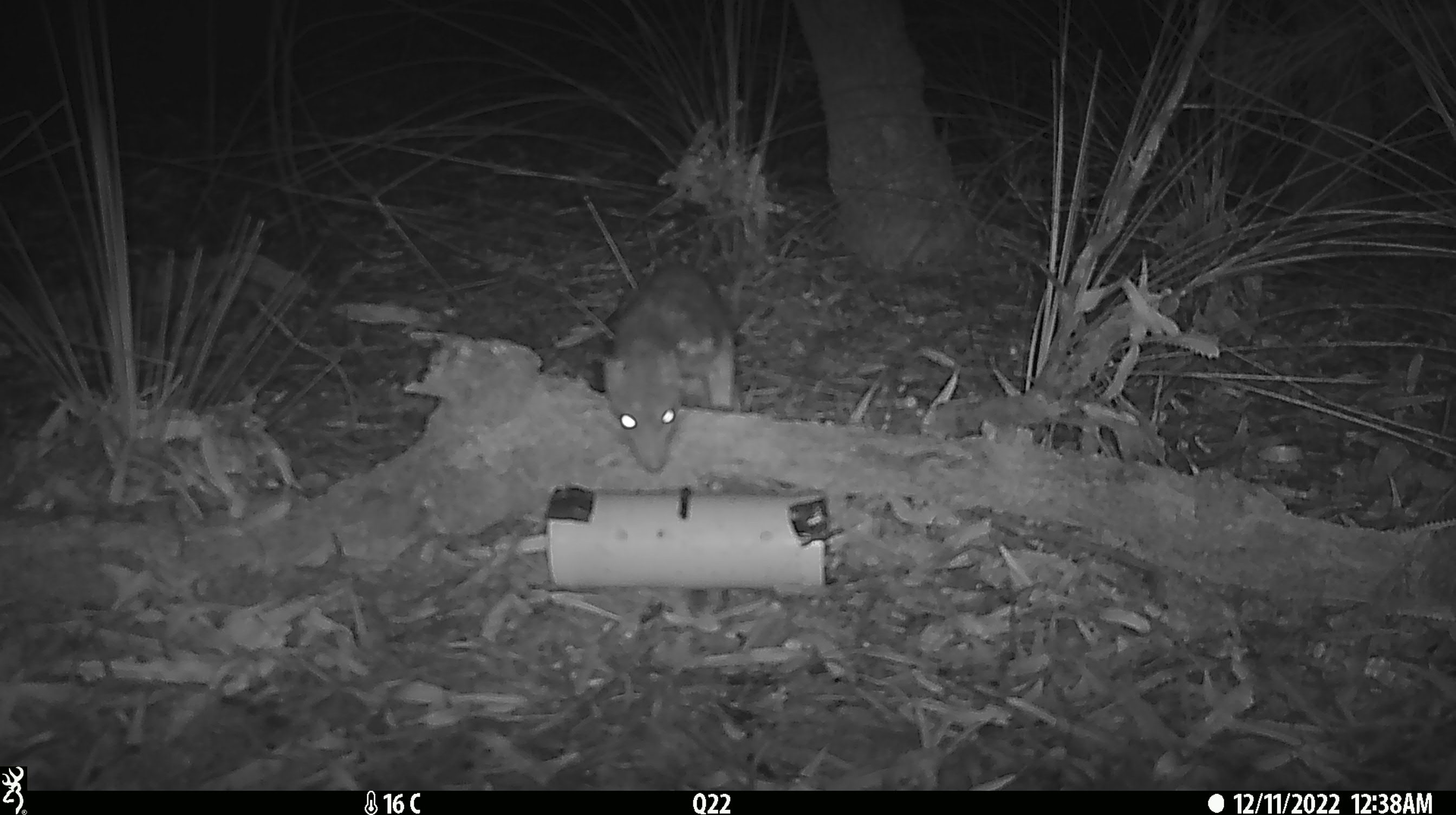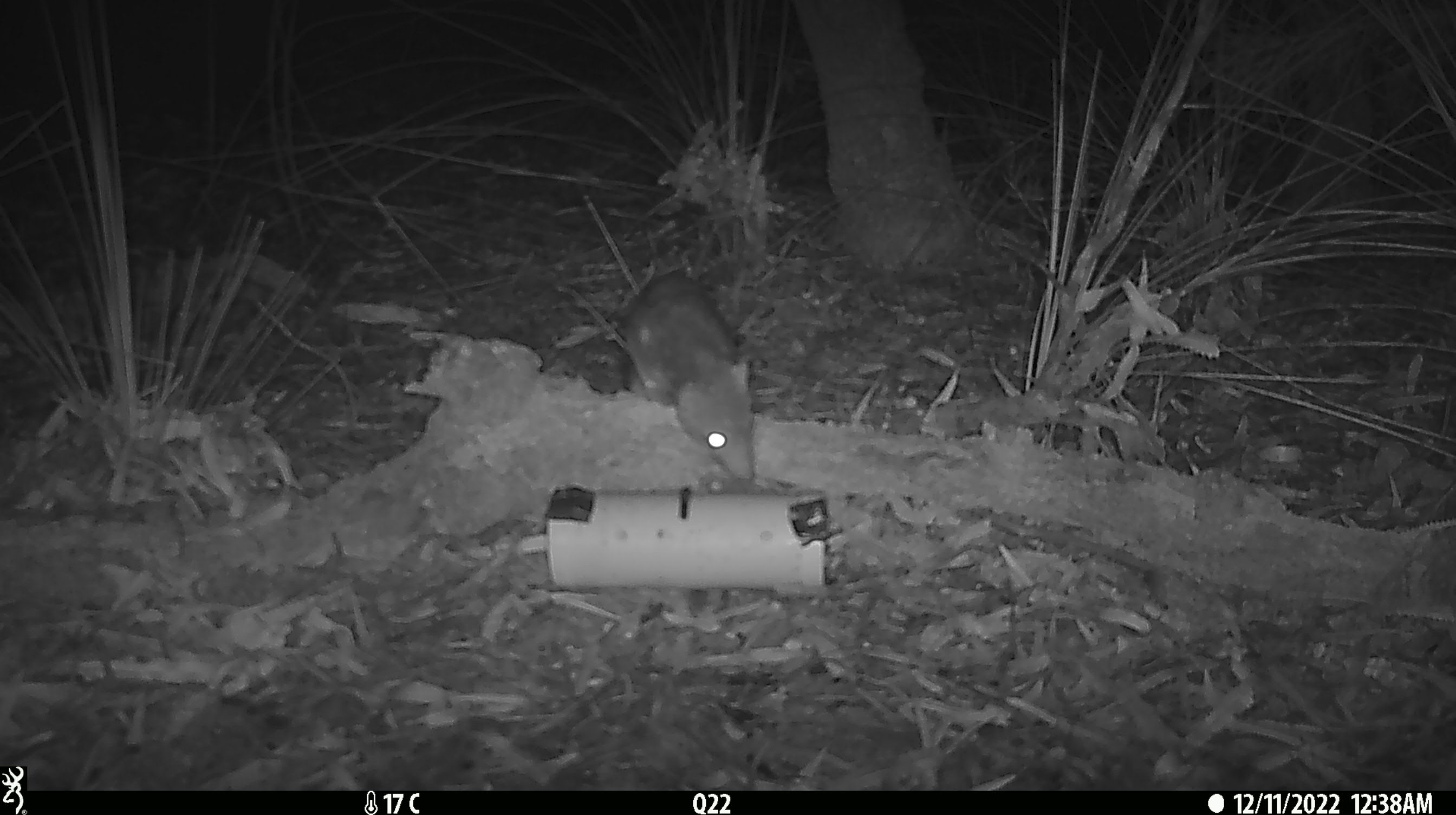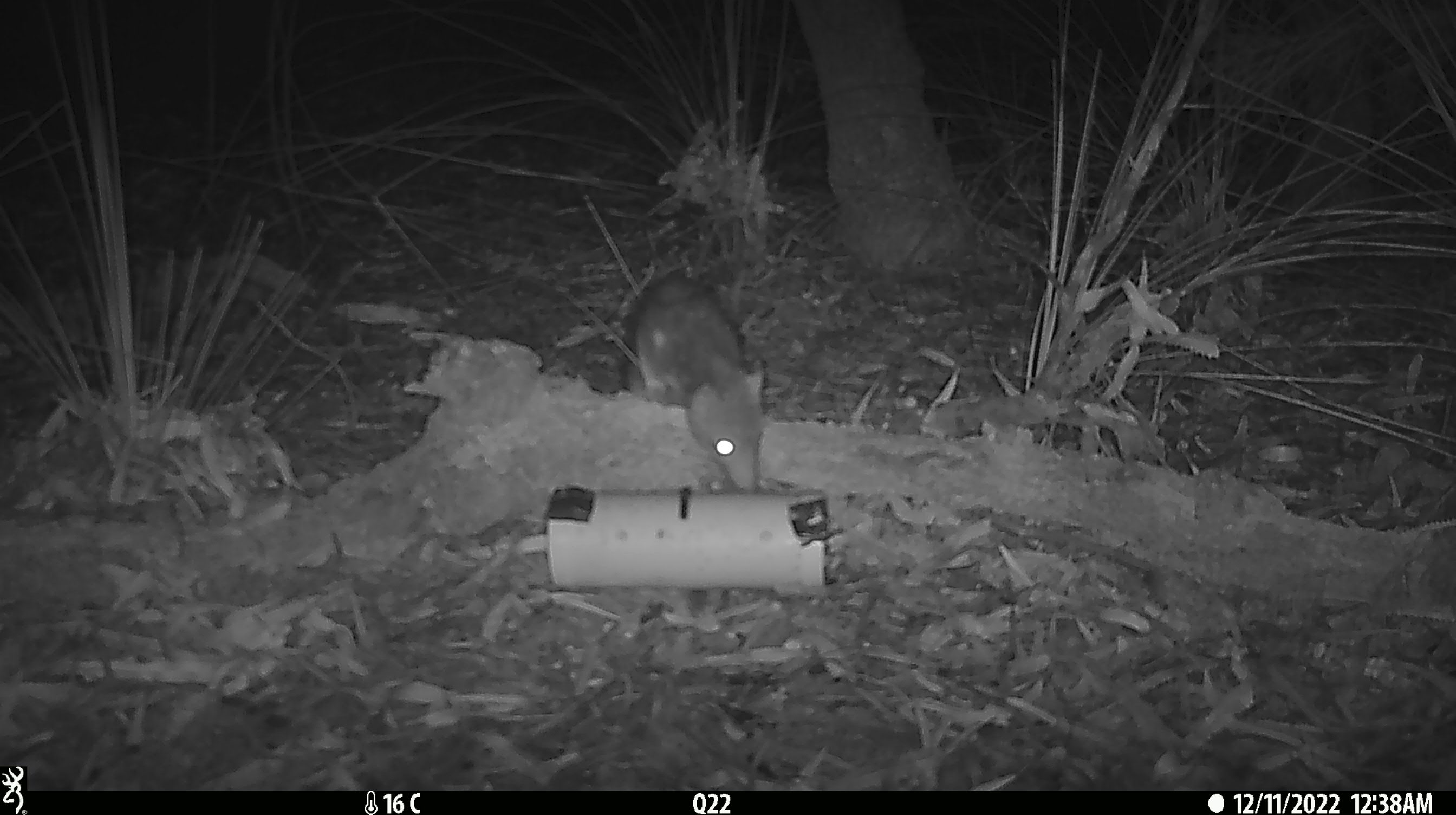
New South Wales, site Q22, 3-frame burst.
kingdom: Animalia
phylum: Chordata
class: Mammalia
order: Dasyuromorphia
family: Dasyuridae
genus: Dasyurus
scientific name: Dasyurus maculatus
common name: spotted-tailed quoll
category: quoll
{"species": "quoll (spotted-tailed quoll) (Dasyurus maculatus)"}